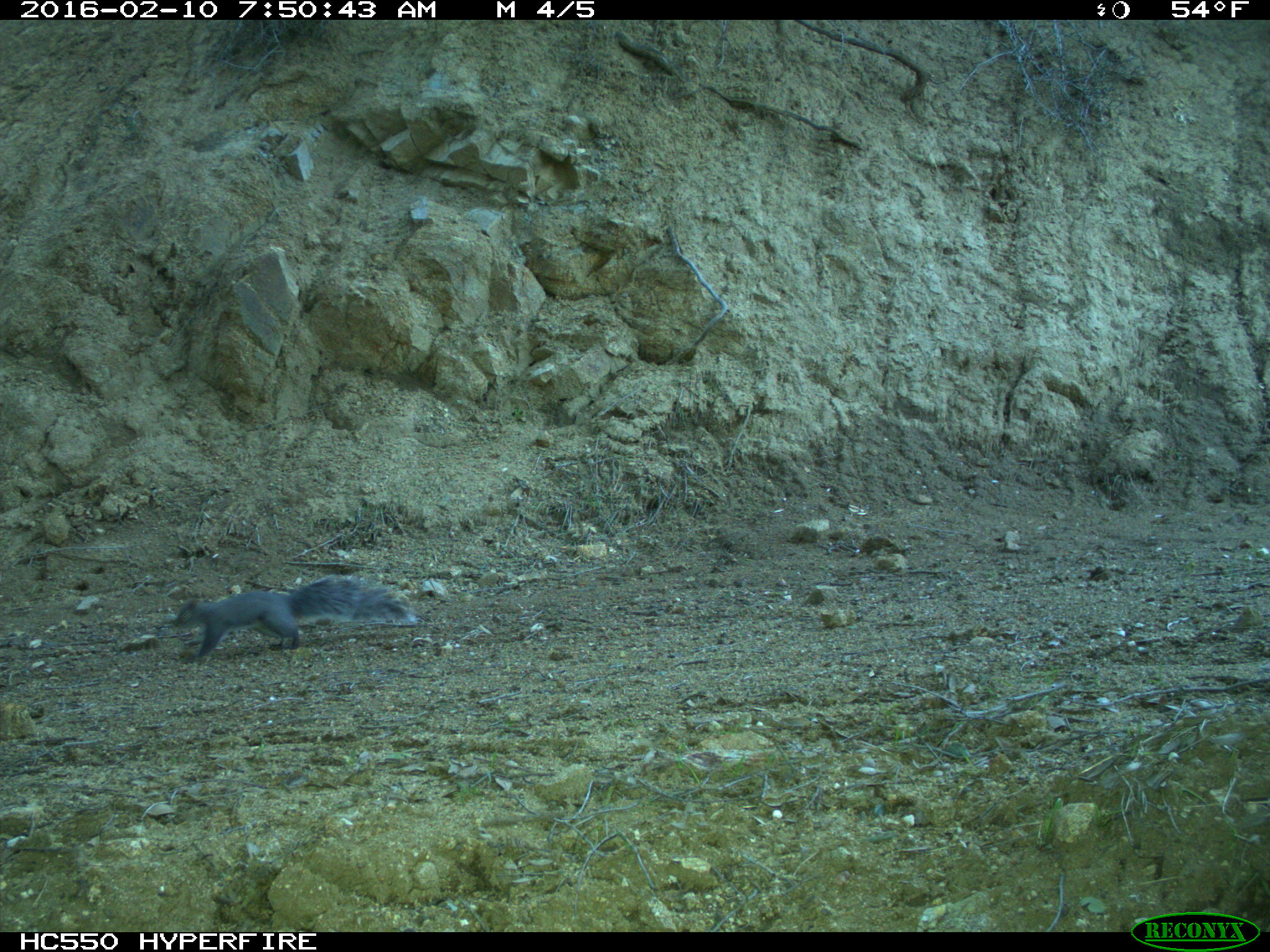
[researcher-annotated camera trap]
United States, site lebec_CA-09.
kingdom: Animalia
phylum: Chordata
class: Mammalia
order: Rodentia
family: Sciuridae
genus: Sciurus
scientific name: Sciurus carolinensis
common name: eastern gray squirrel